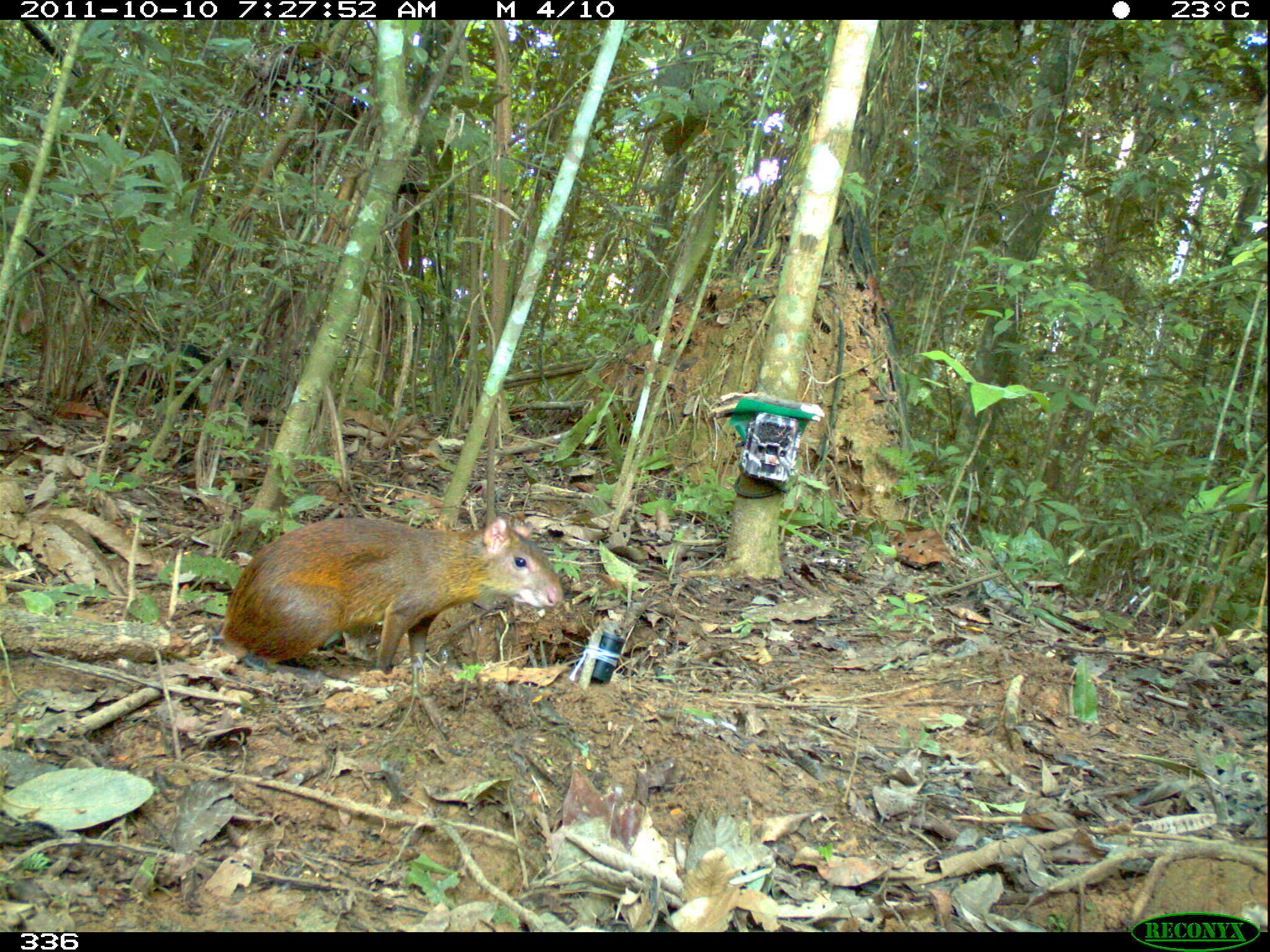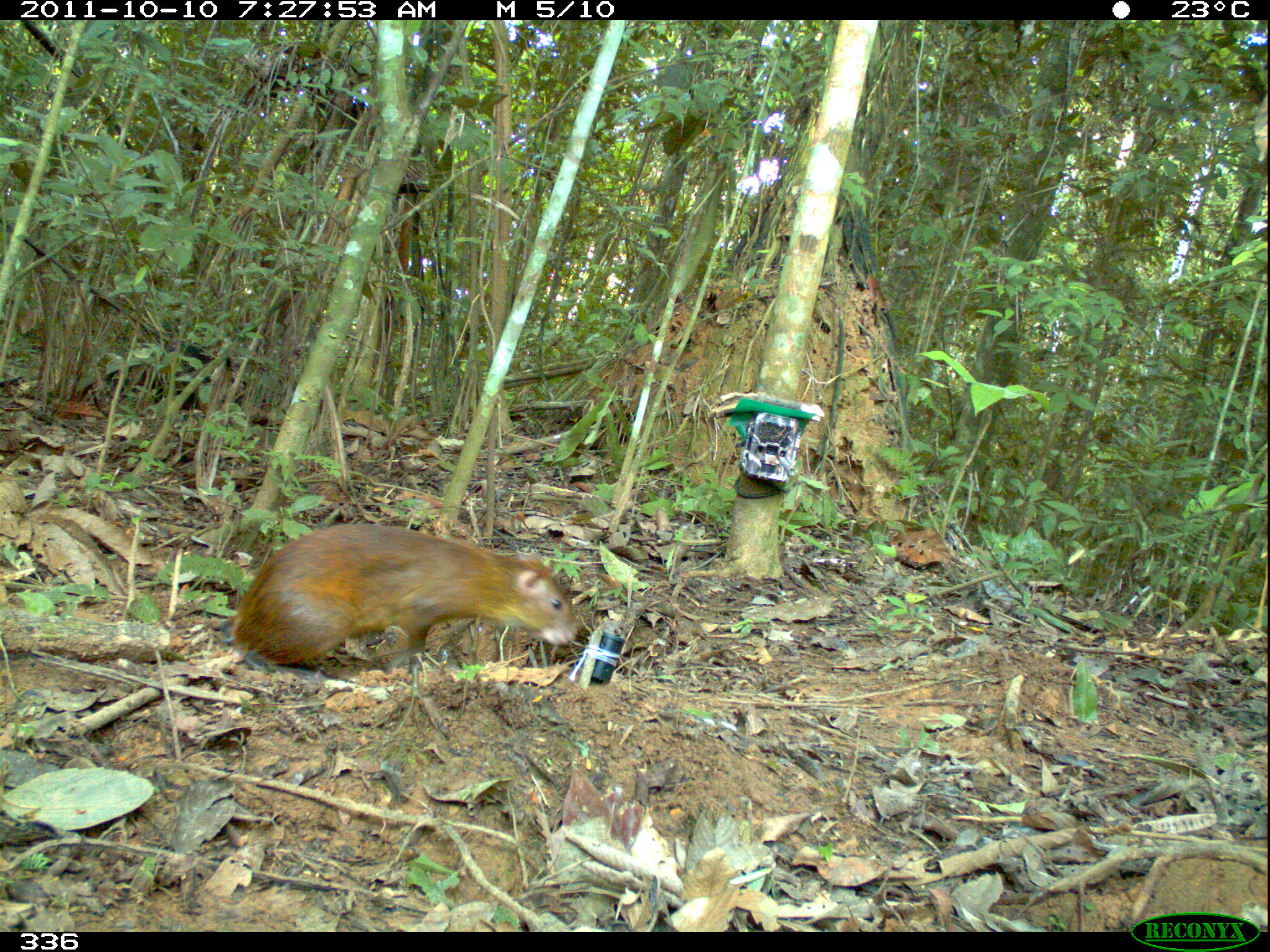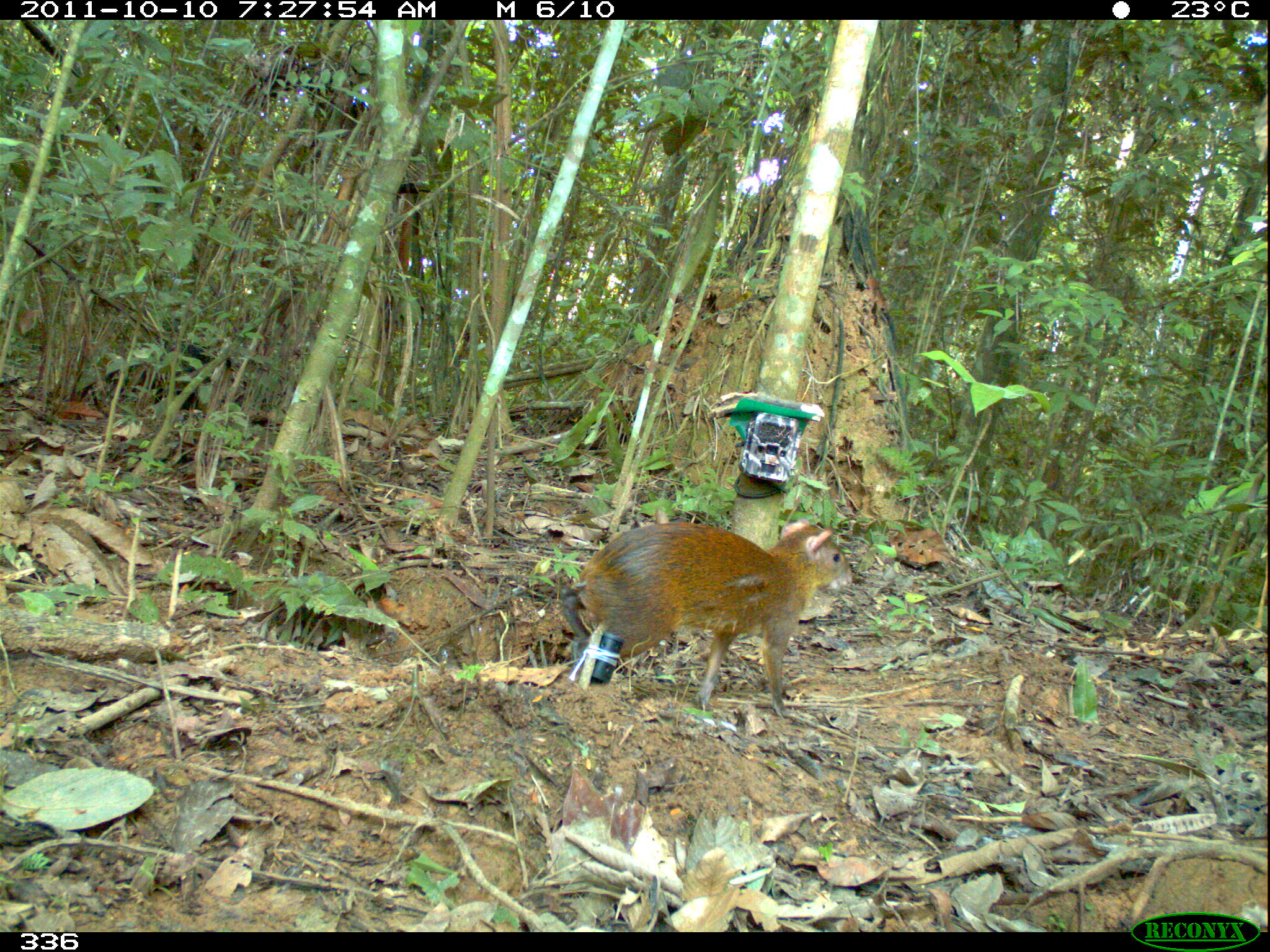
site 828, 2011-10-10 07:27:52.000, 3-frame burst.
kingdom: Animalia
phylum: Chordata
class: Mammalia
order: Rodentia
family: Dasyproctidae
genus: Dasyprocta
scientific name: Dasyprocta punctata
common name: central american agouti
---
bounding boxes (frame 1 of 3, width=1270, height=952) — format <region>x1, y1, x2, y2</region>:
dasyprocta punctata: <region>220, 516, 561, 671</region>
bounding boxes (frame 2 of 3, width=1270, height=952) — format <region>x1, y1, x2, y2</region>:
dasyprocta punctata: <region>228, 522, 577, 673</region>